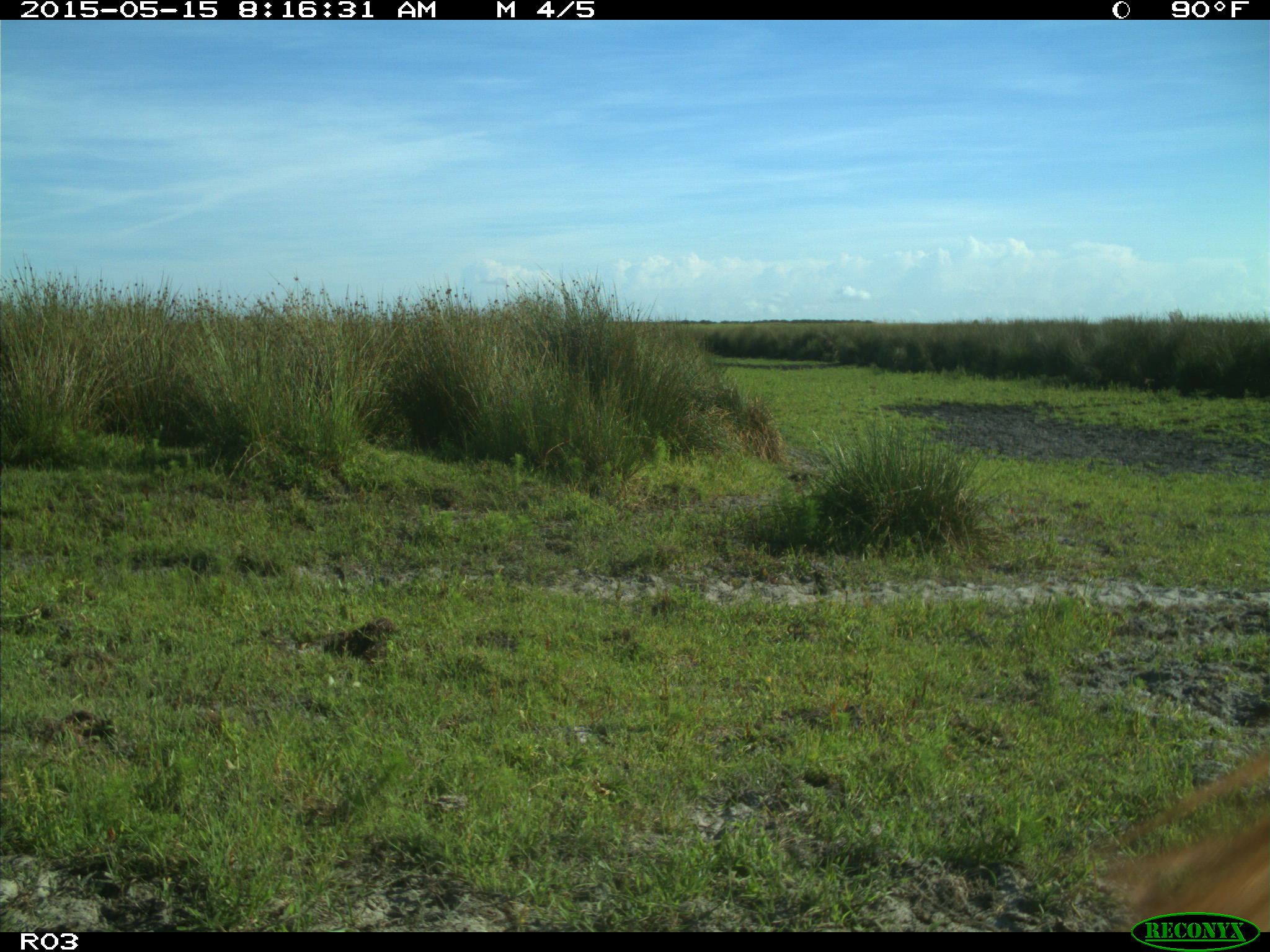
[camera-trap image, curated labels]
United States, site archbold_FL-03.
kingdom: Animalia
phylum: Chordata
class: Mammalia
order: Artiodactyla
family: Bovidae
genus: Bos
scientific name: Bos taurus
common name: domestic cow